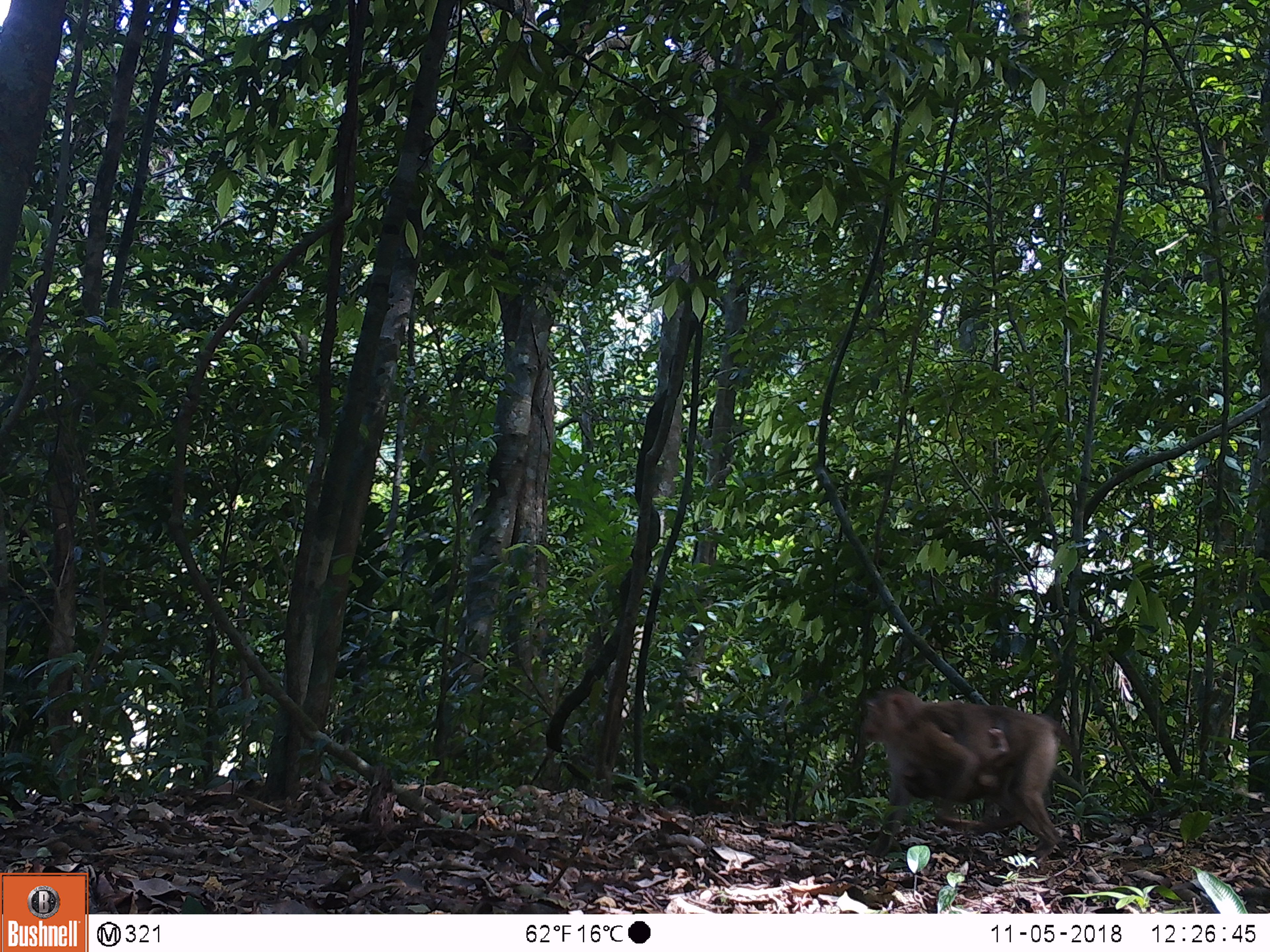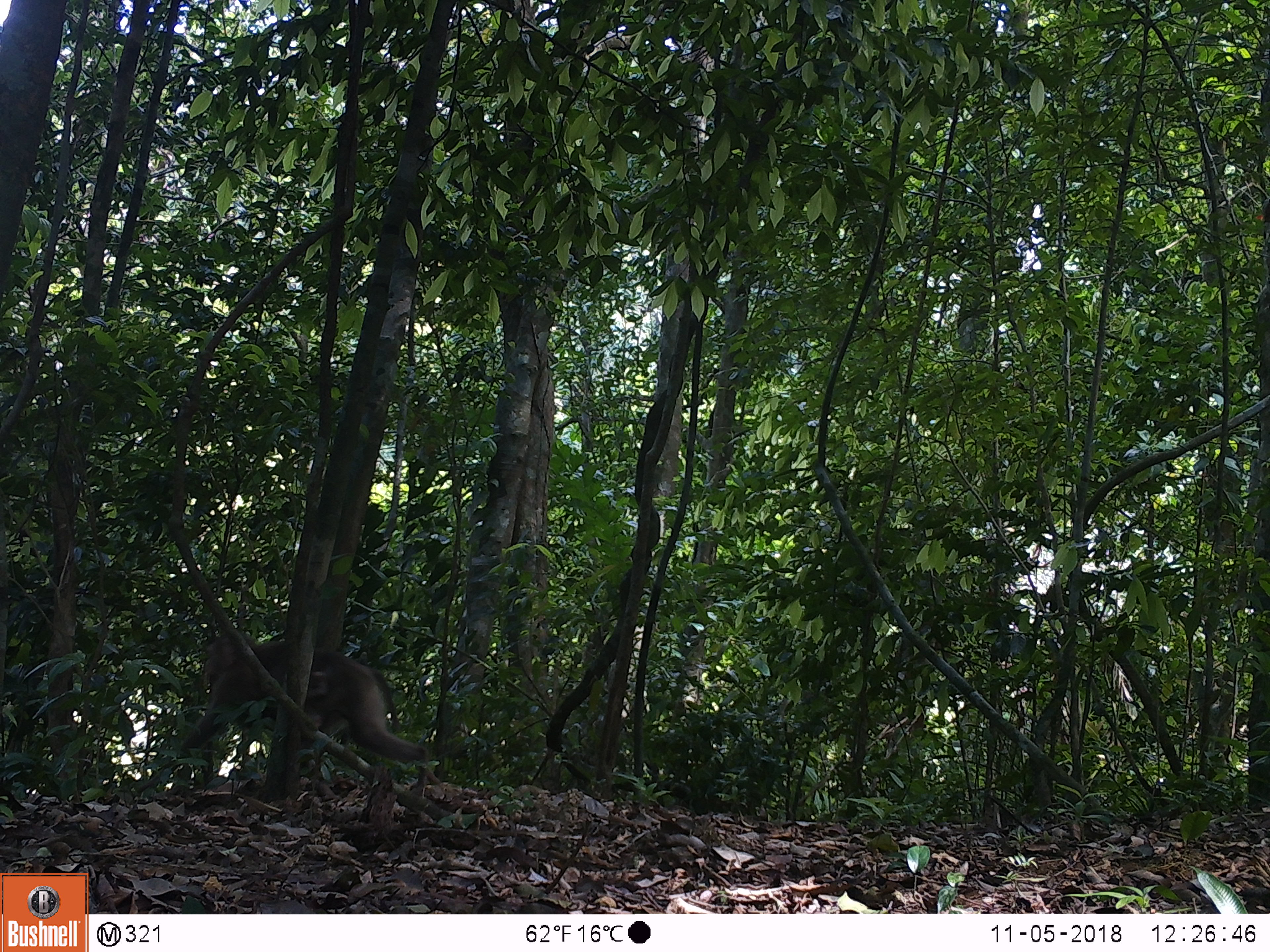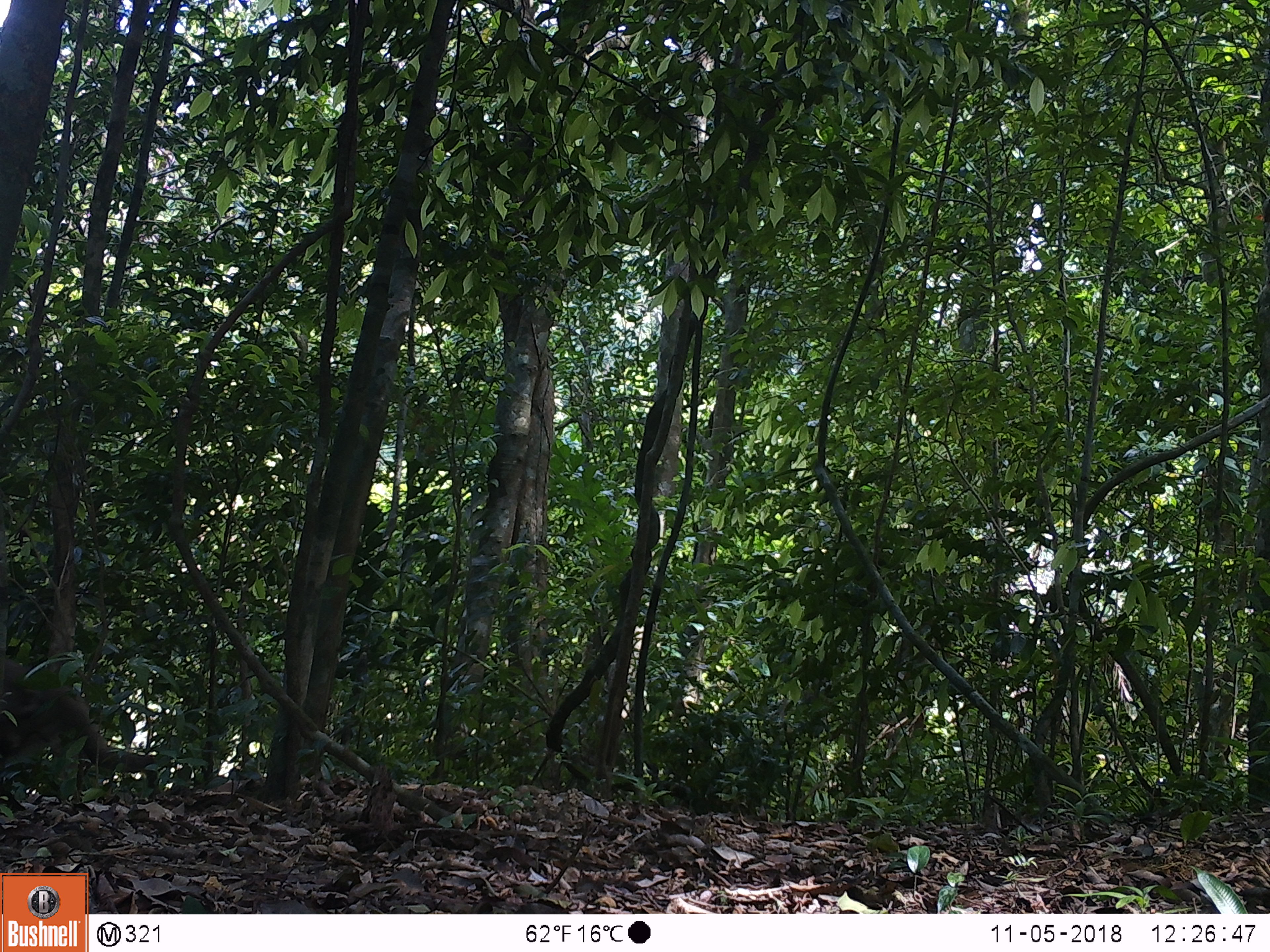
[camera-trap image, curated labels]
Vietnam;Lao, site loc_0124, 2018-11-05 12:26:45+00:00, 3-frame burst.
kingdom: Animalia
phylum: Chordata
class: Mammalia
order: Primates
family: Cercopithecidae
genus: Macaca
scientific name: Macaca nemestrina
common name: pig-tailed macaque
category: pig tailed macaque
Pig tailed macaque (pig-tailed macaque) (Macaca nemestrina). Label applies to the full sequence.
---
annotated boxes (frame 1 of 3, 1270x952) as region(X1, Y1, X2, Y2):
pig tailed macaque: region(860, 686, 1080, 865); region(898, 727, 1010, 804)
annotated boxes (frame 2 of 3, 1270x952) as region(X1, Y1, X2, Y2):
pig tailed macaque: region(173, 630, 429, 795)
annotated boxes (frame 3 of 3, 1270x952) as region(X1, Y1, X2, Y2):
pig tailed macaque: region(0, 656, 157, 788)